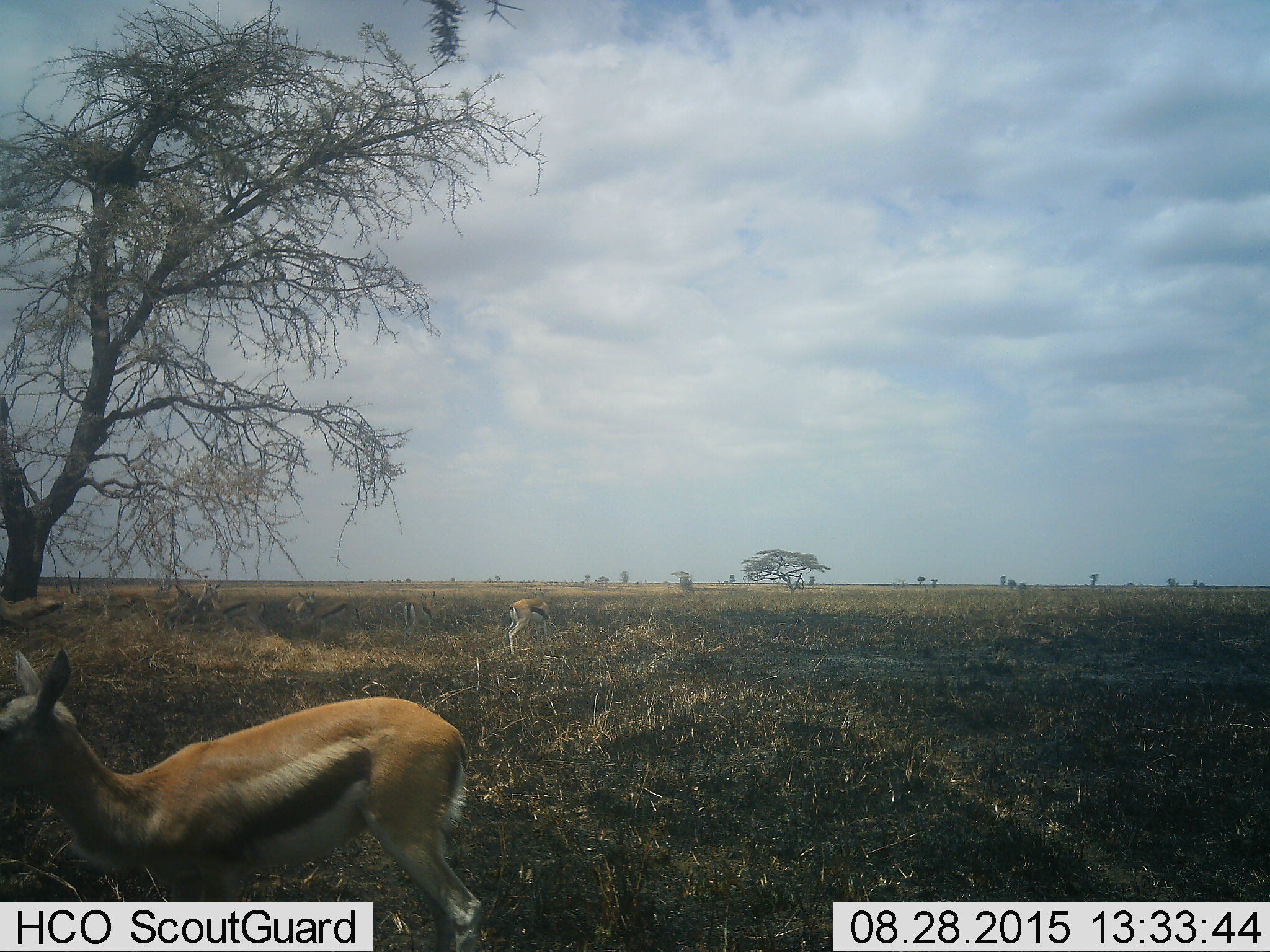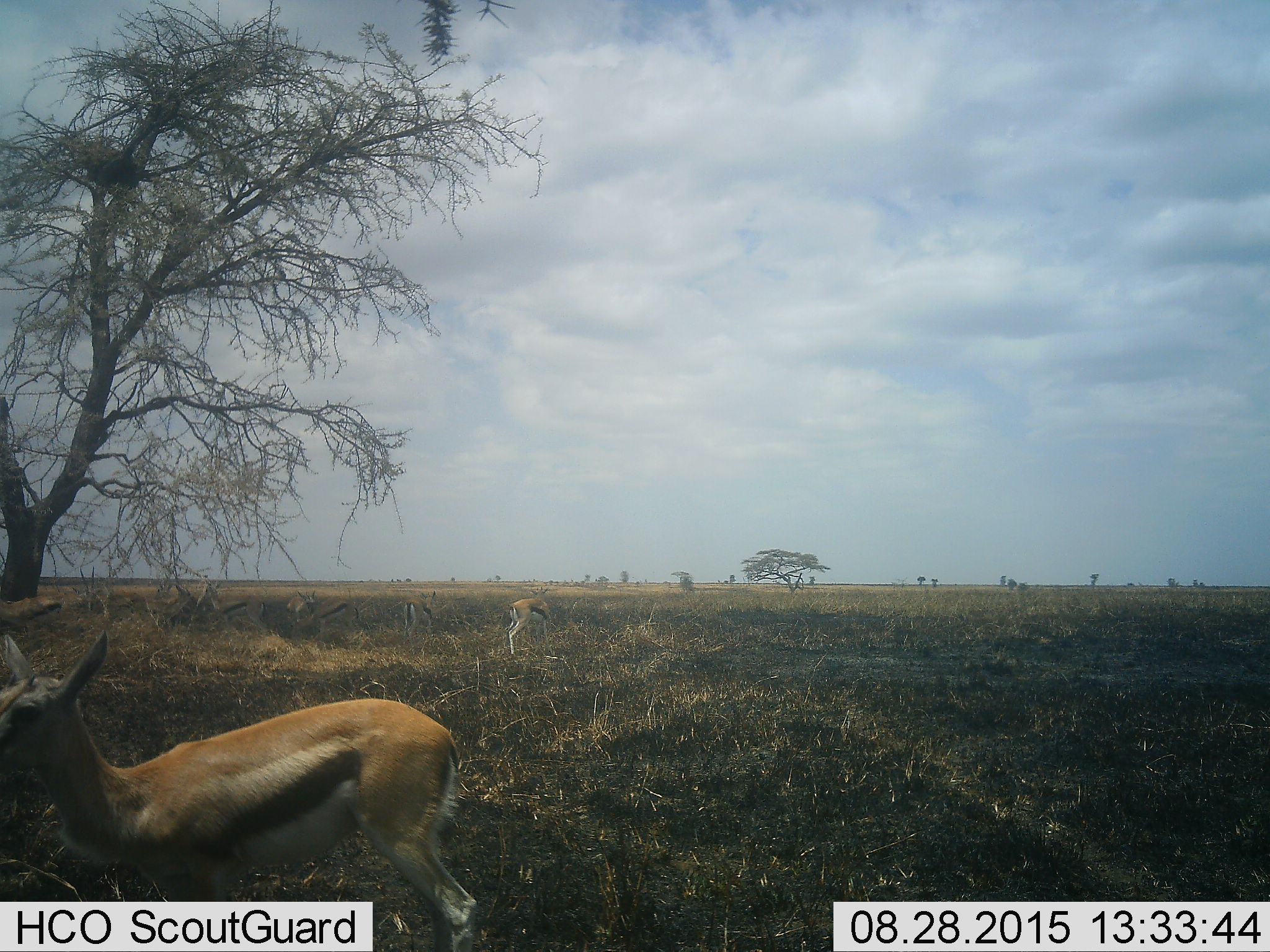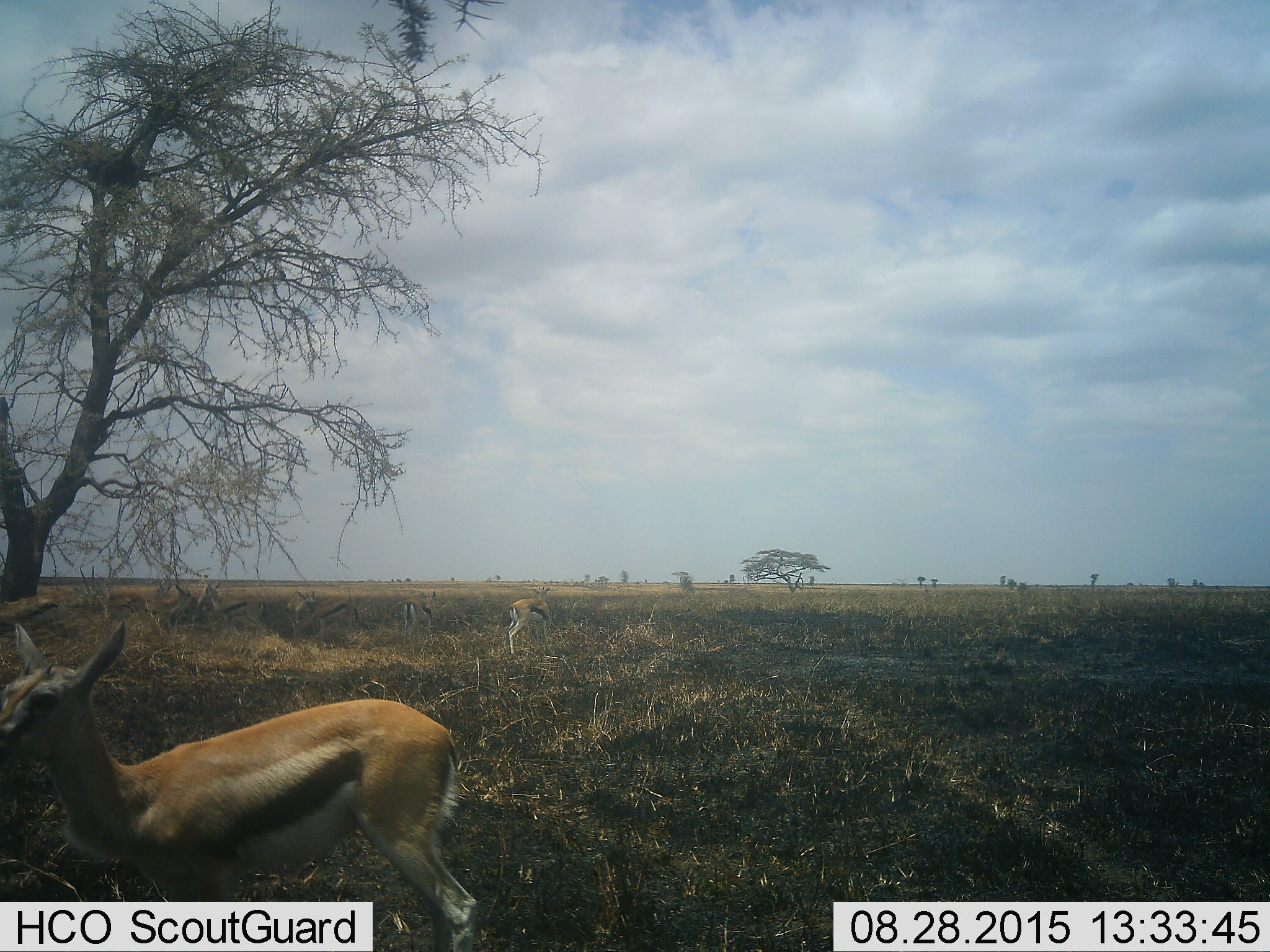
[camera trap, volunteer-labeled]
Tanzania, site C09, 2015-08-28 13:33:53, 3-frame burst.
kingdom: Animalia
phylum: Chordata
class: Mammalia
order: Artiodactyla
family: Bovidae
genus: Eudorcas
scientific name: Eudorcas thomsonii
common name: thomson's gazelle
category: gazellethomsons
Gazellethomsons (thomson's gazelle) (Eudorcas thomsonii), count 9. Behavior (volunteer vote fractions): standing 77%, resting 31%, moving 31%, interacting 15%. Young present (vote fraction): 38%. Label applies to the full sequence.